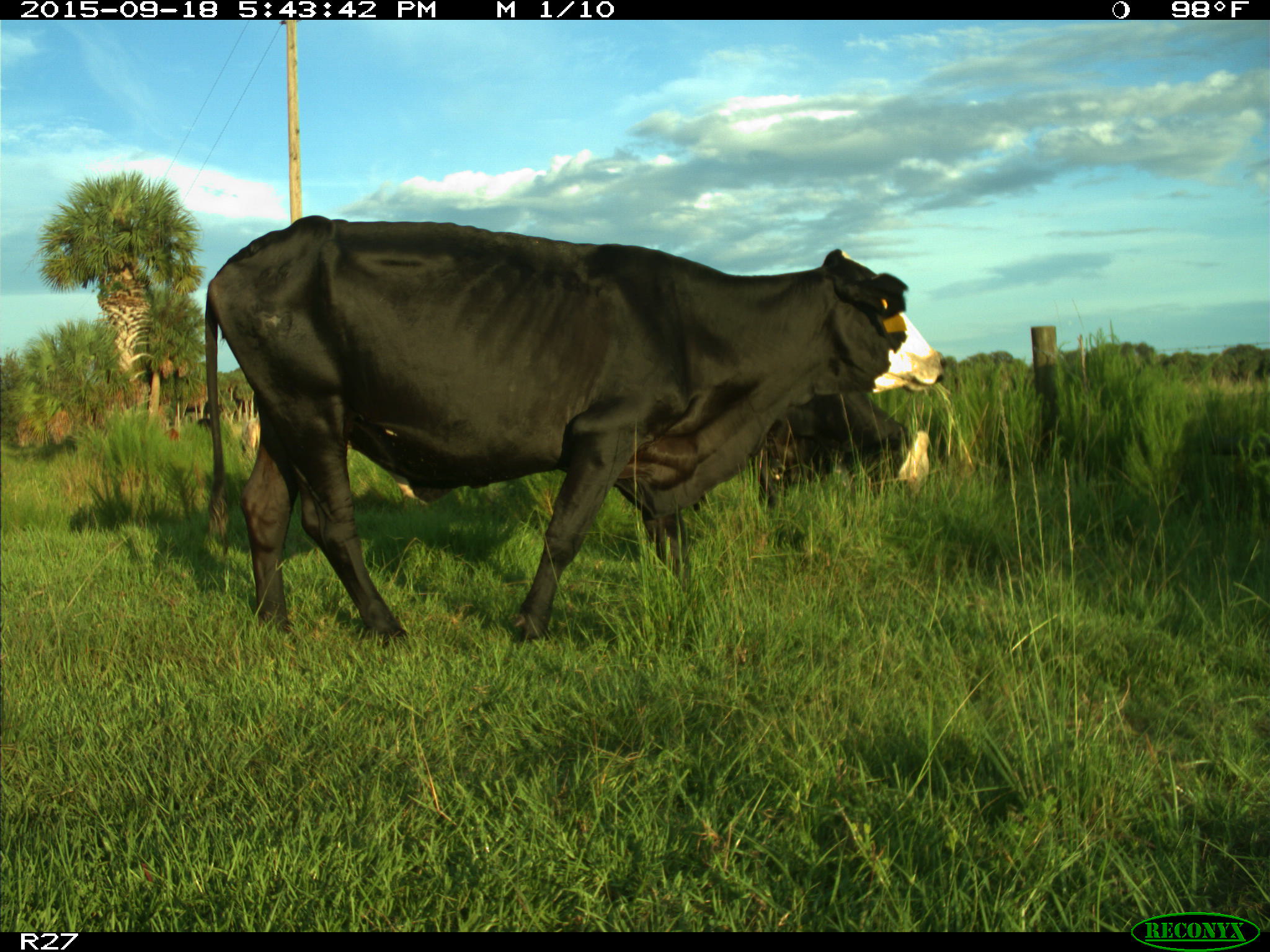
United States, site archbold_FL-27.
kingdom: Animalia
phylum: Chordata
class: Mammalia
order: Artiodactyla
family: Bovidae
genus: Bos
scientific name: Bos taurus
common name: domestic cow